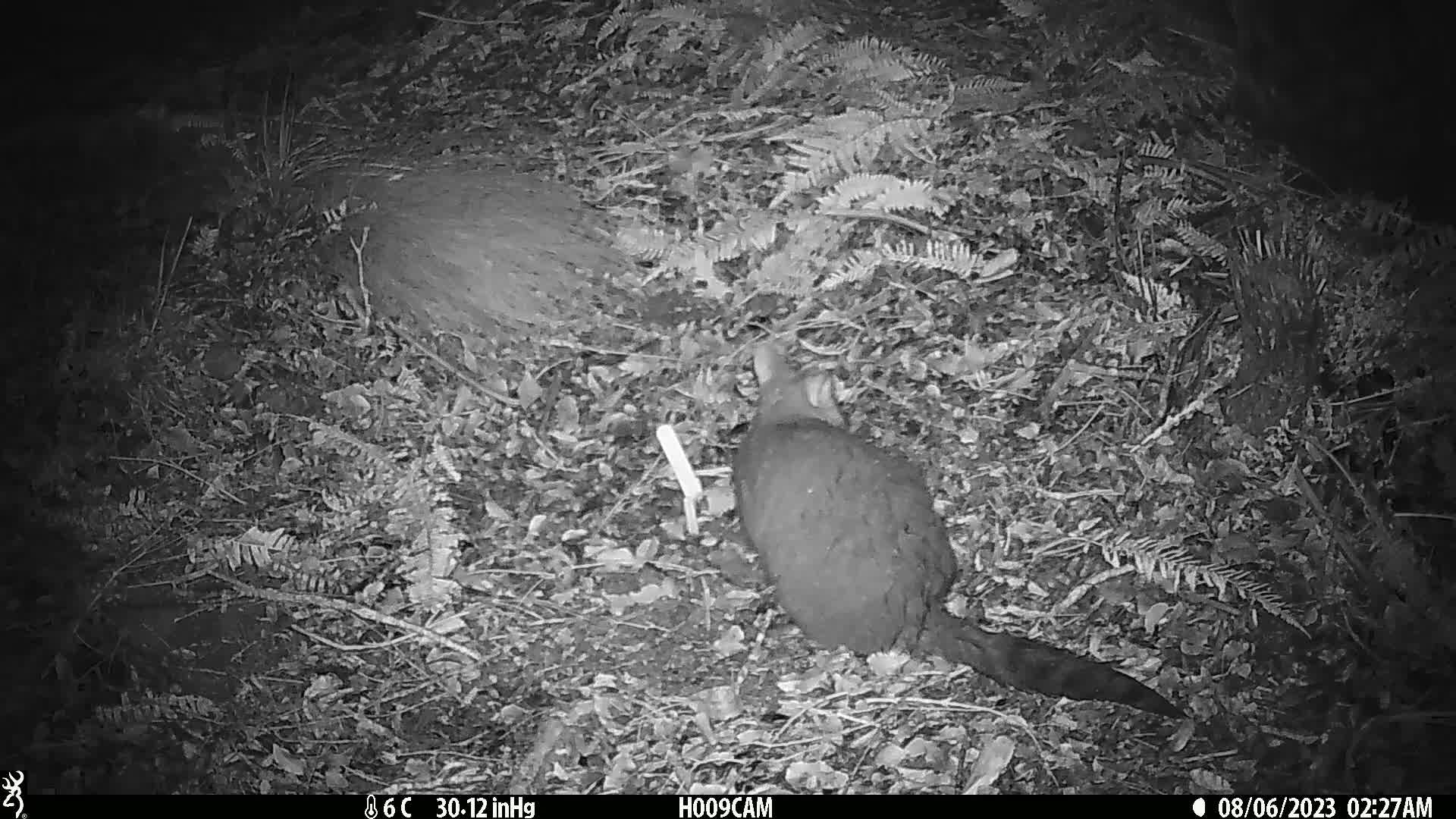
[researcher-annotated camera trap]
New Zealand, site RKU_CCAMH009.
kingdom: Animalia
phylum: Chordata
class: Mammalia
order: Diprotodontia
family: Phalangeridae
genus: Trichosurus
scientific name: Trichosurus vulpecula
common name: common brushtail possum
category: possum